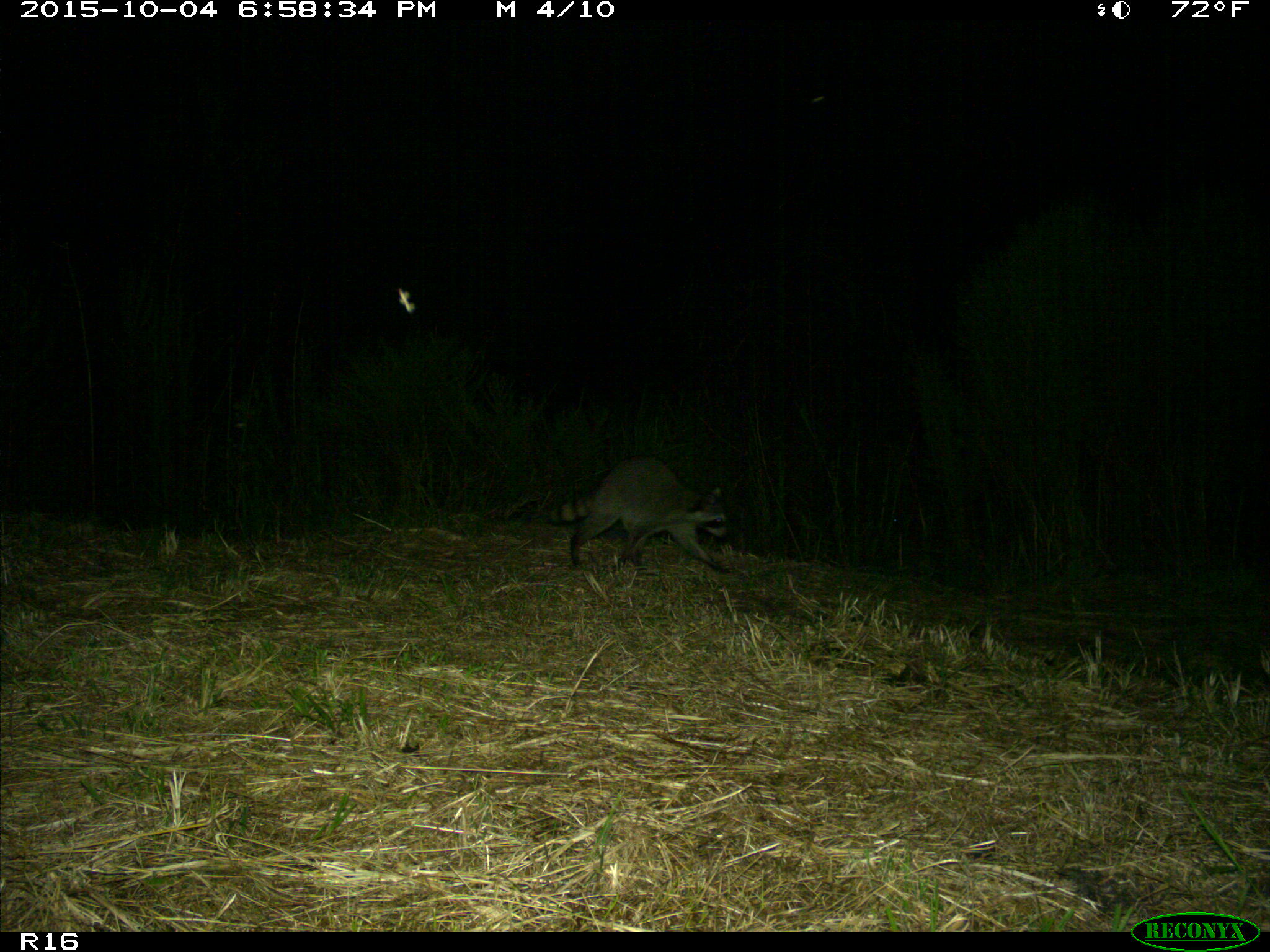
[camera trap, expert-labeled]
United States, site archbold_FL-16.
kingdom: Animalia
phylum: Chordata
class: Mammalia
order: Carnivora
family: Procyonidae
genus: Procyon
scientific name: Procyon lotor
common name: common raccoon